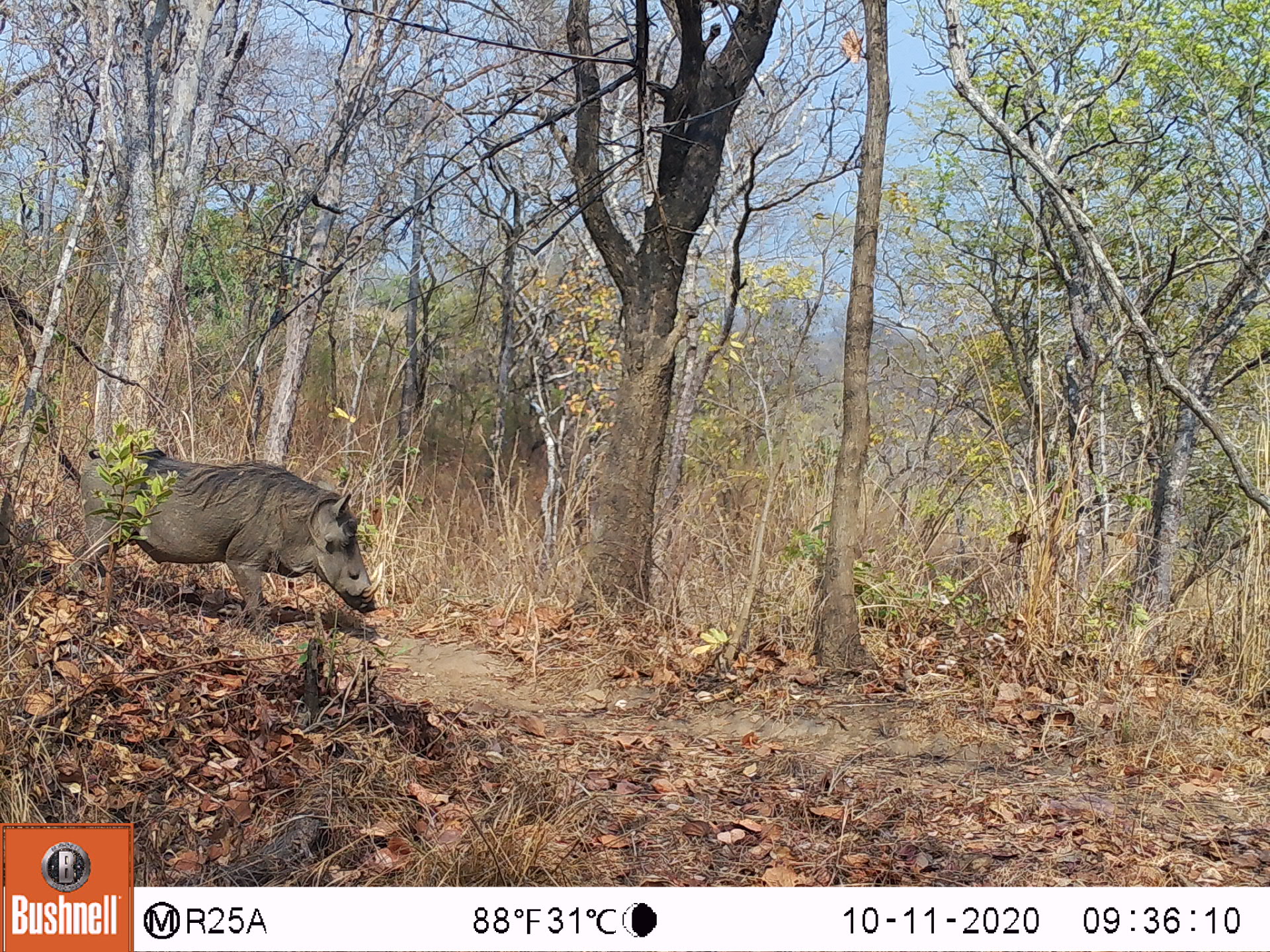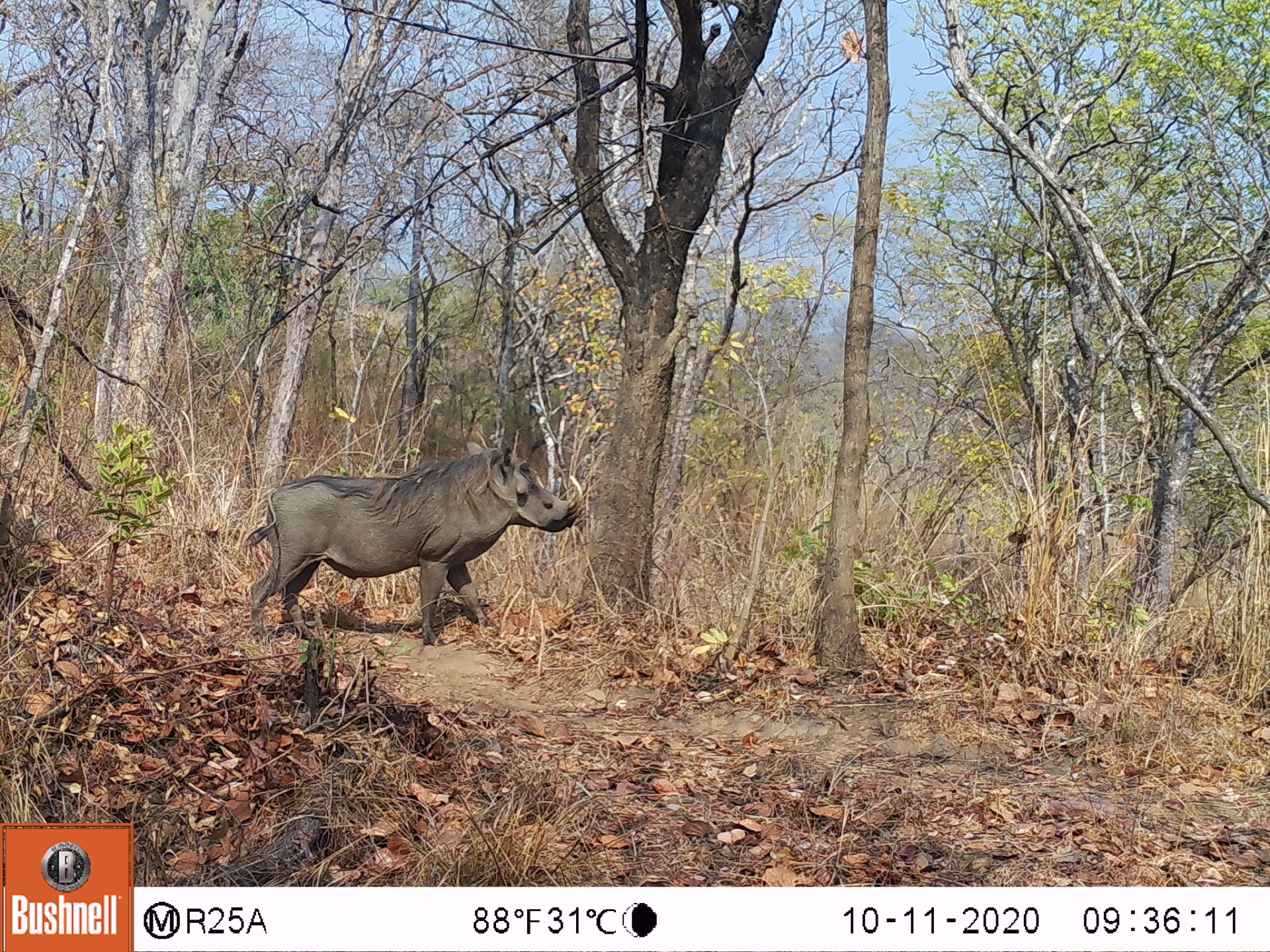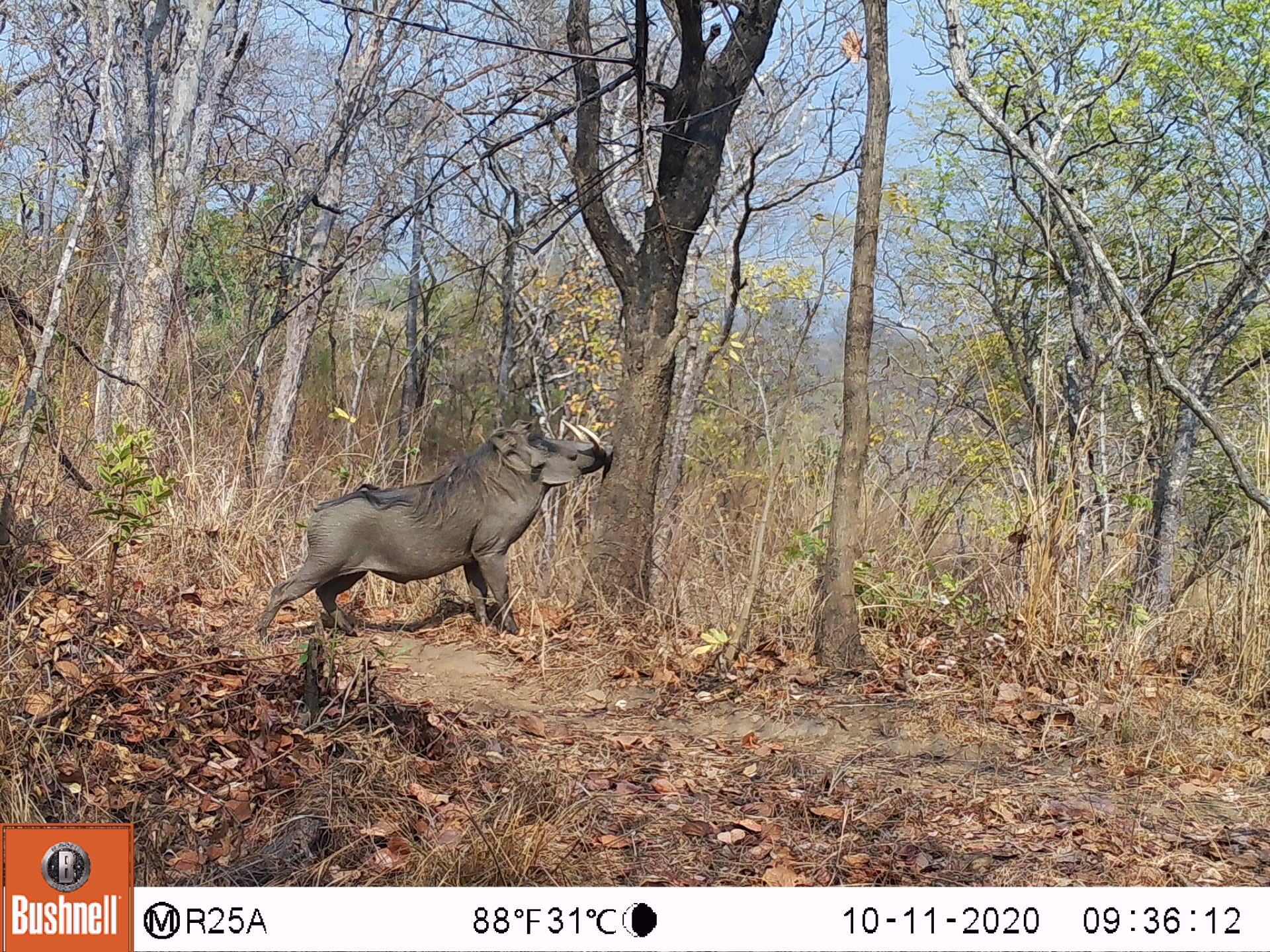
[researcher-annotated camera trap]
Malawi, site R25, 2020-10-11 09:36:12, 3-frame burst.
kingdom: Animalia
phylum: Chordata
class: Mammalia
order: Artiodactyla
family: Suidae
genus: Phacochoerus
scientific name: Phacochoerus africanus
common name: common warthog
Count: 1.